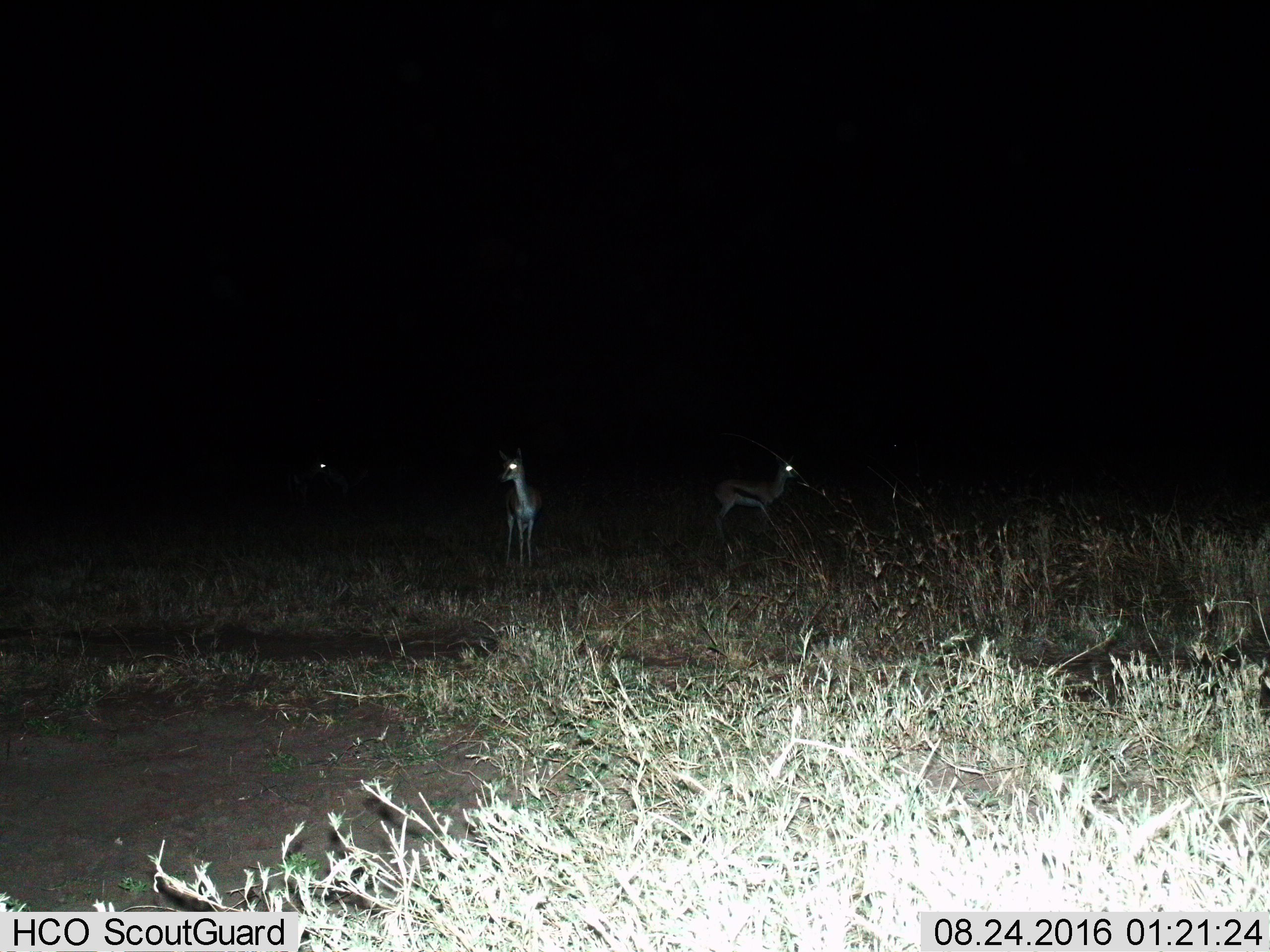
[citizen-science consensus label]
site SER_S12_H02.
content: unidentified animal